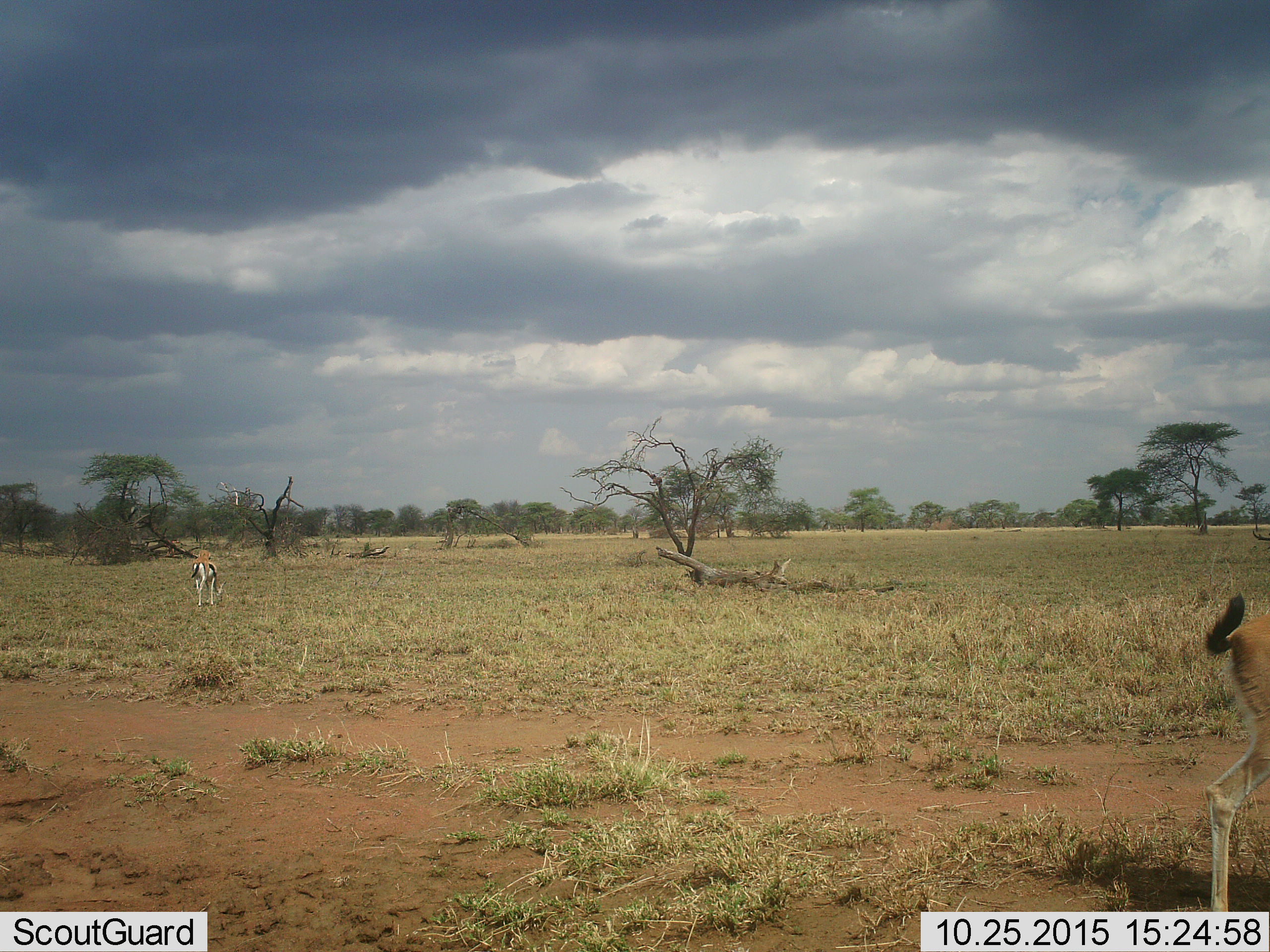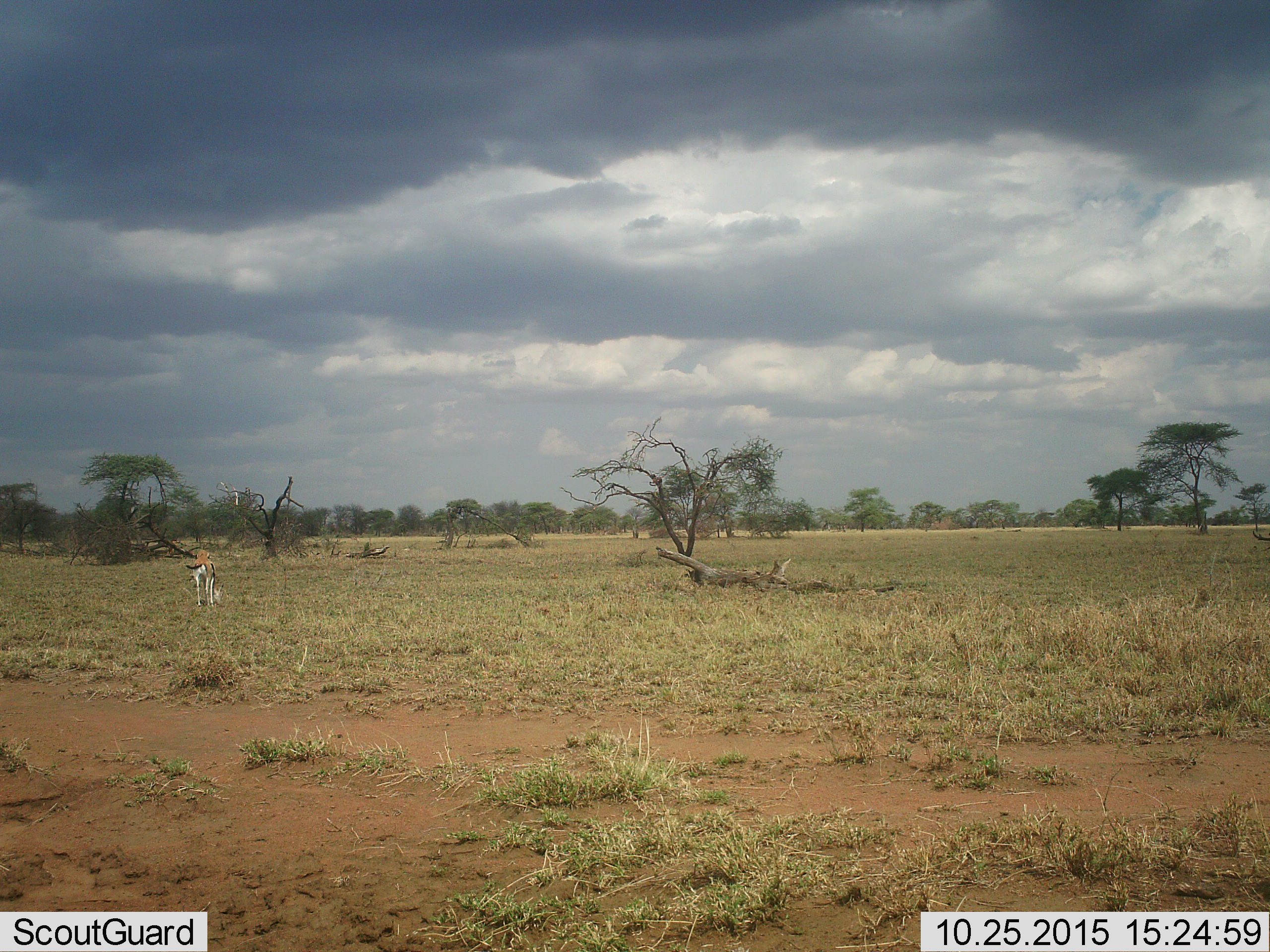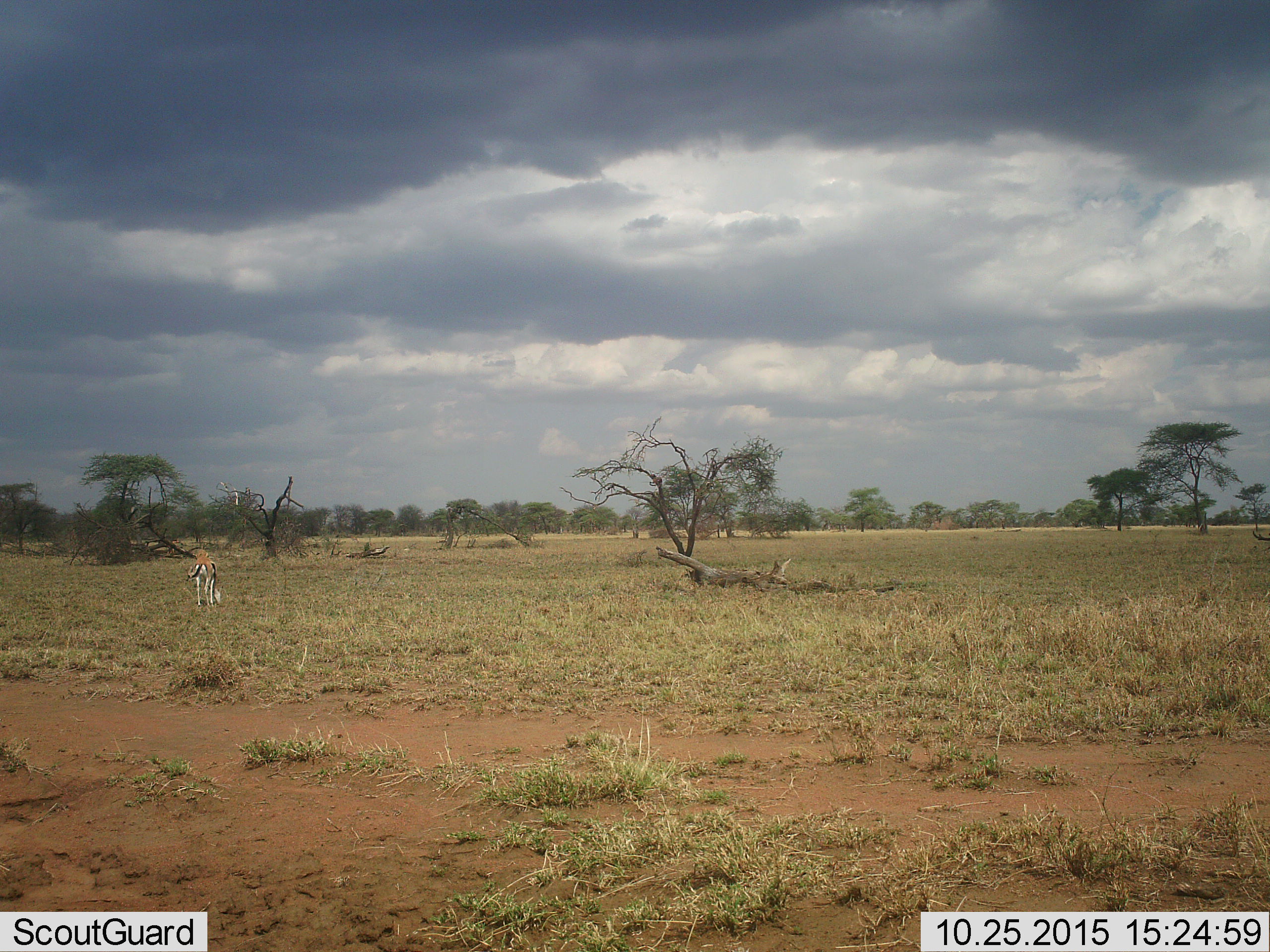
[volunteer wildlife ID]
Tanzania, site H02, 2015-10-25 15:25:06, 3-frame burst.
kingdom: Animalia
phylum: Chordata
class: Mammalia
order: Artiodactyla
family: Bovidae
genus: Eudorcas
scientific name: Eudorcas thomsonii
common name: thomson's gazelle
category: gazellethomsons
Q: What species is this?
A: Gazellethomsons (thomson's gazelle) (Eudorcas thomsonii).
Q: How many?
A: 2.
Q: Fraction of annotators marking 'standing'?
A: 20%.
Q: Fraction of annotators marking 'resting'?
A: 0%.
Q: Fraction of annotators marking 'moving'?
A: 70%.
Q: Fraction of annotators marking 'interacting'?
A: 0%.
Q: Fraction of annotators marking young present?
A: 0%.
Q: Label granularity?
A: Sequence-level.